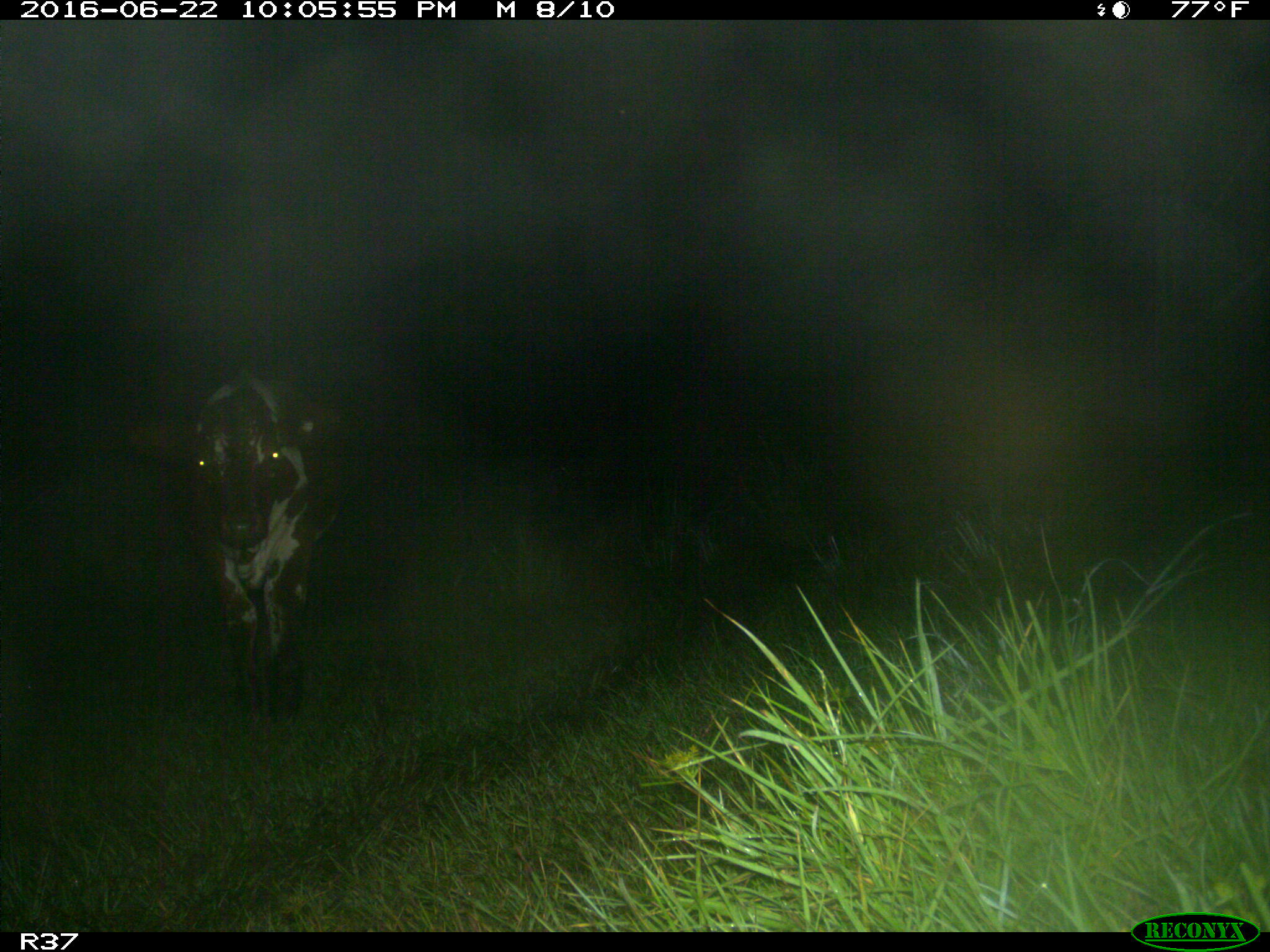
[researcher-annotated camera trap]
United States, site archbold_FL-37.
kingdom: Animalia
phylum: Chordata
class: Mammalia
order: Artiodactyla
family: Bovidae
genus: Bos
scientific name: Bos taurus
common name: domestic cow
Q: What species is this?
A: Bos taurus (domestic cow).